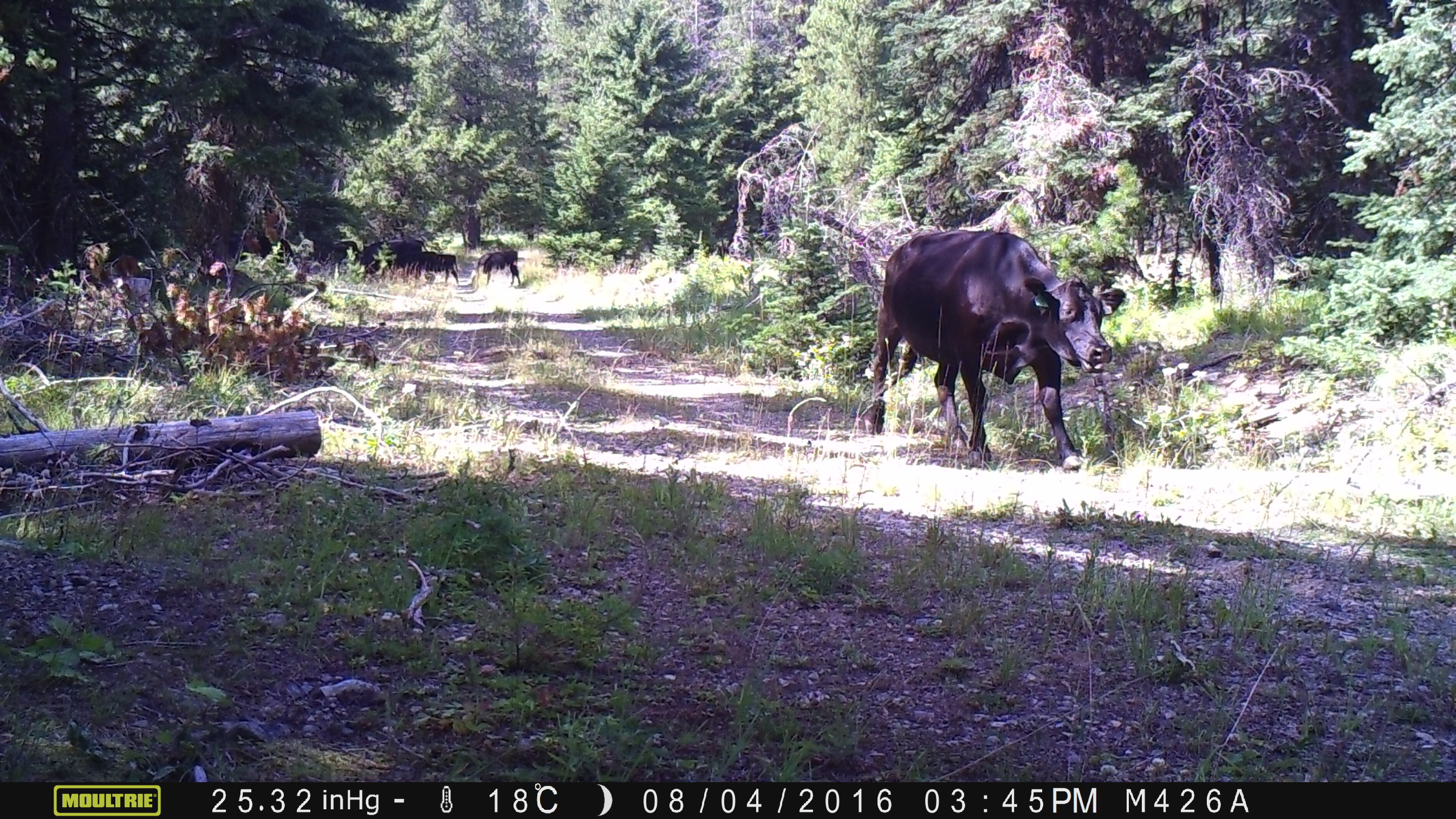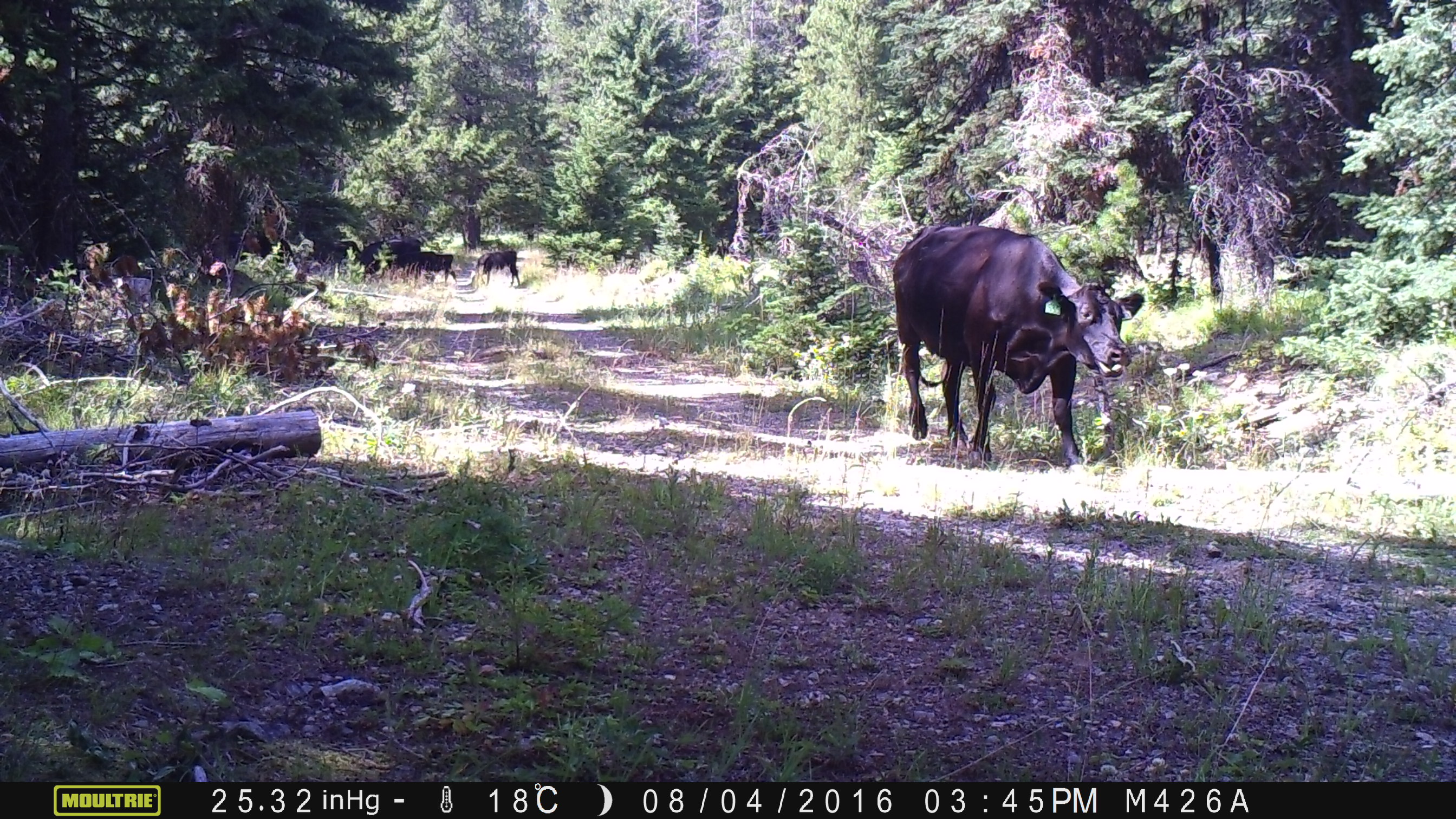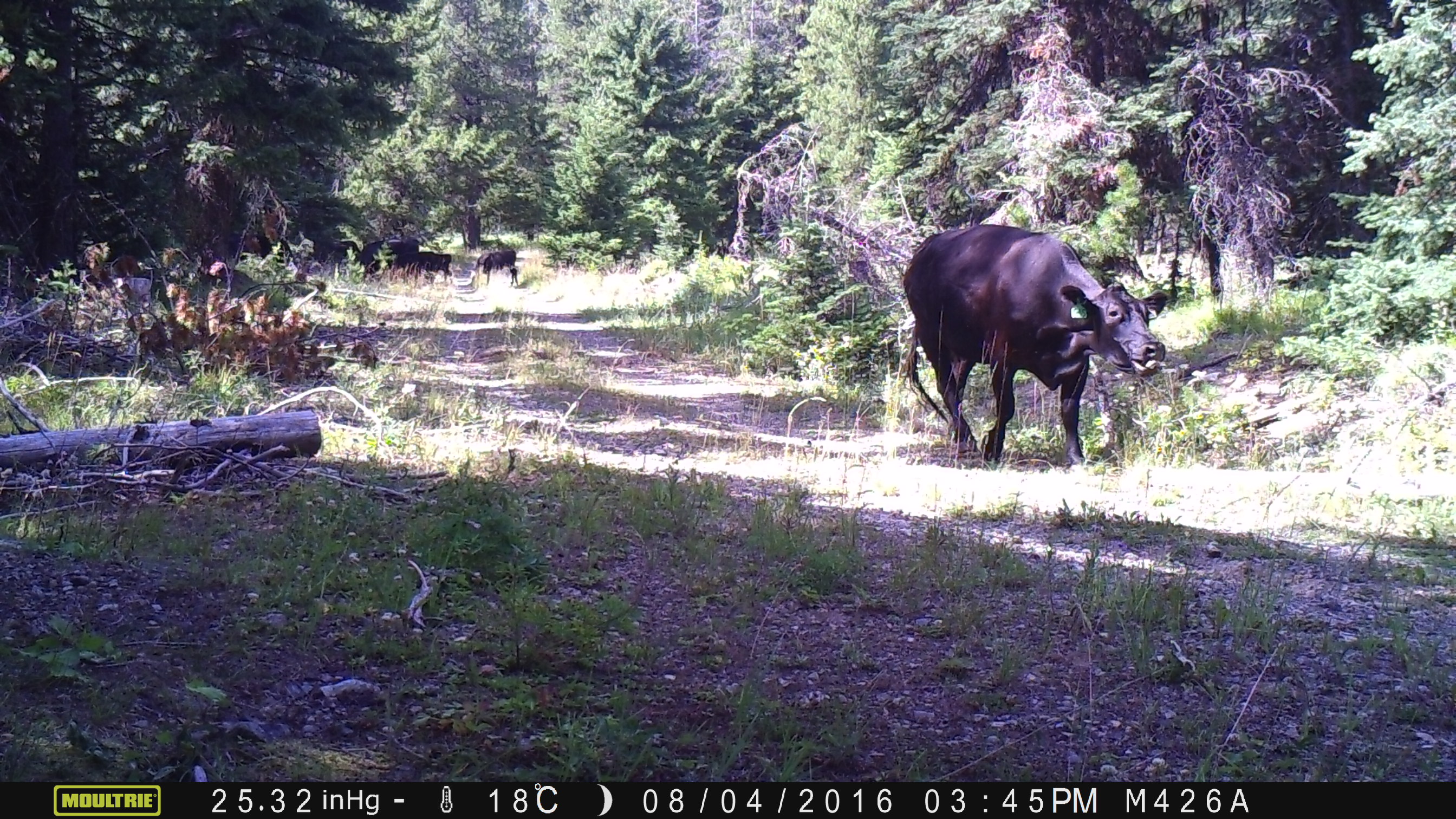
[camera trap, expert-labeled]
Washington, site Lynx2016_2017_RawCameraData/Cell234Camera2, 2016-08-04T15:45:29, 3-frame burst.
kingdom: Animalia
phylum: Chordata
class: Mammalia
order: Artiodactyla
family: Bovidae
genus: Bos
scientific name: Bos taurus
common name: domestic cattle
Domestic cattle (Bos taurus). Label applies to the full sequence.